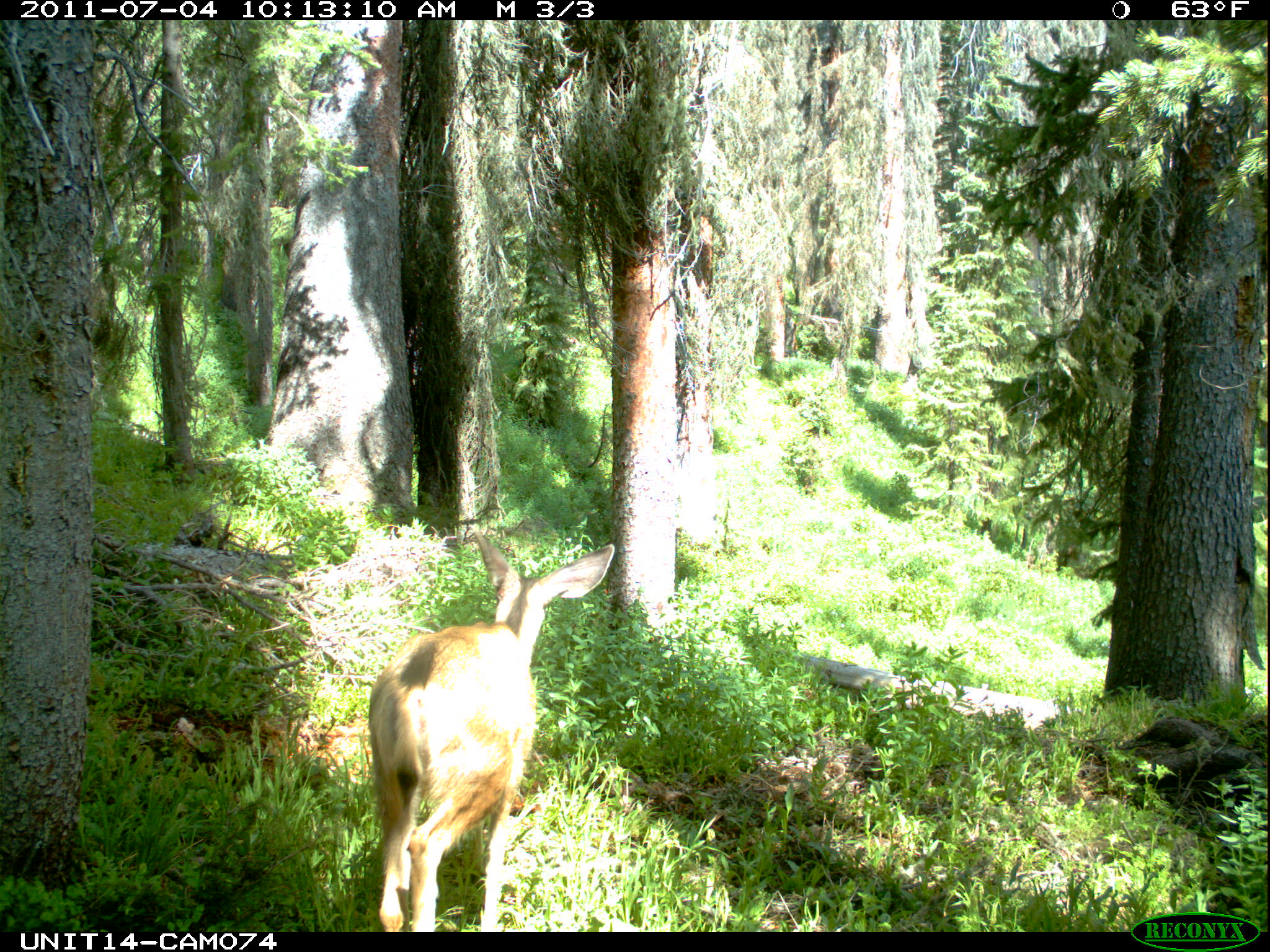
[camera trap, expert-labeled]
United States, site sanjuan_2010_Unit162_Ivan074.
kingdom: Animalia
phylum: Chordata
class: Mammalia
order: Artiodactyla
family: Cervidae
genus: Odocoileus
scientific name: Odocoileus hemionus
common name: mule deer